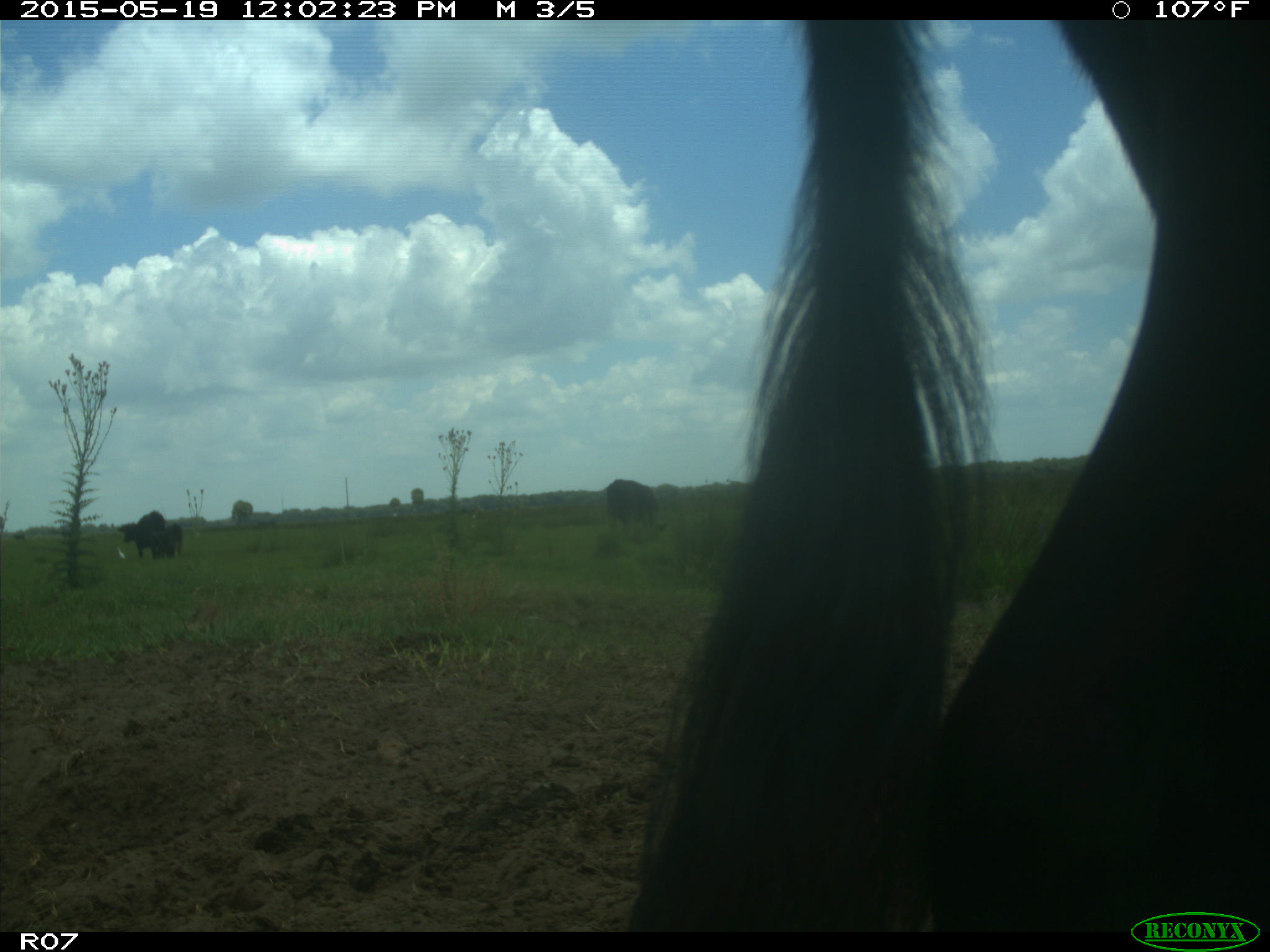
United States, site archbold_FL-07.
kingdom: Animalia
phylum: Chordata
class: Mammalia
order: Artiodactyla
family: Bovidae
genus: Bos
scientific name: Bos taurus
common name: domestic cow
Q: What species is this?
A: Bos taurus (domestic cow).